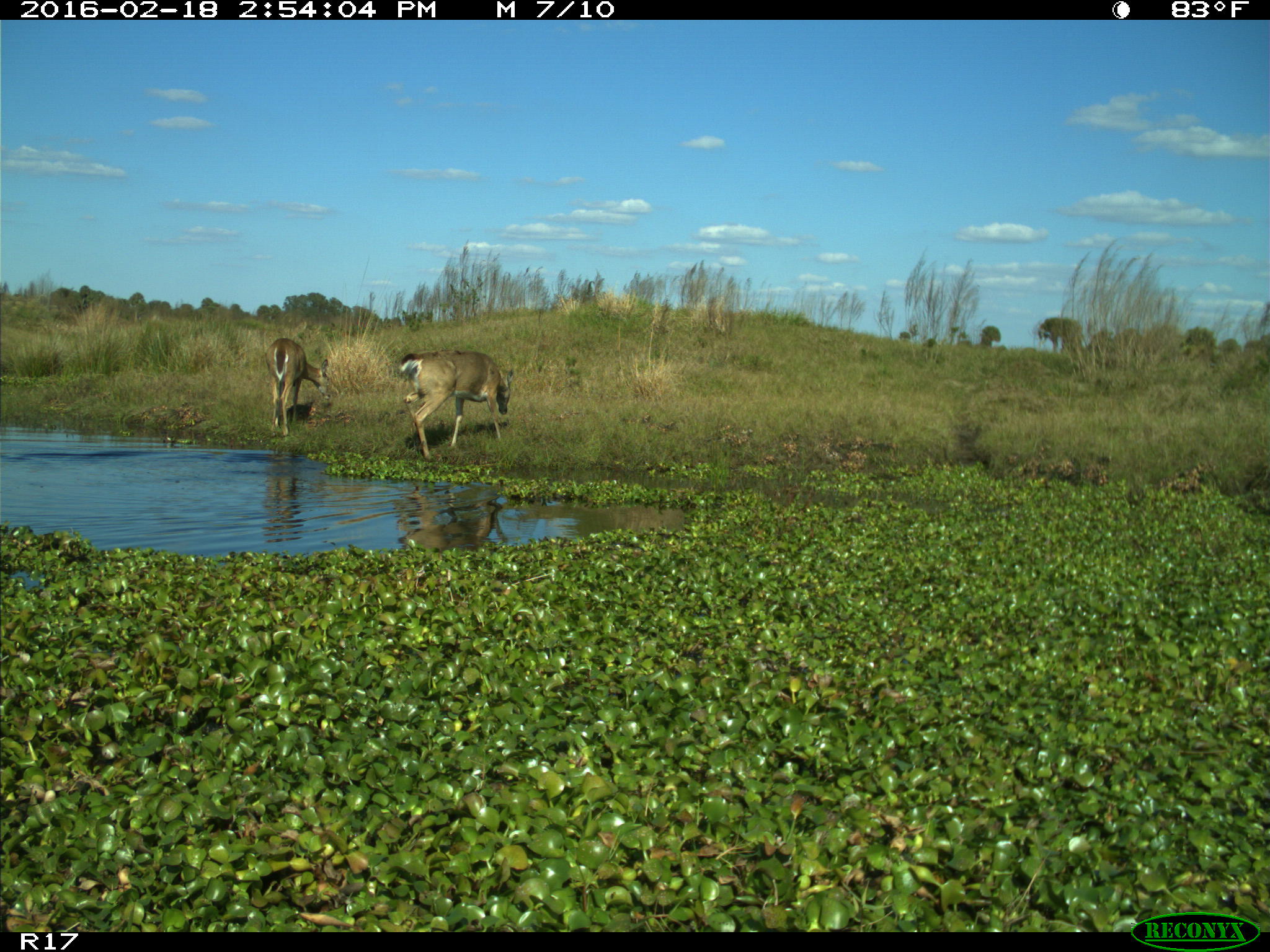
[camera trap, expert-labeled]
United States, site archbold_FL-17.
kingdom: Animalia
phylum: Chordata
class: Mammalia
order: Artiodactyla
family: Cervidae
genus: Odocoileus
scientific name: Odocoileus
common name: deer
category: unidentified deer